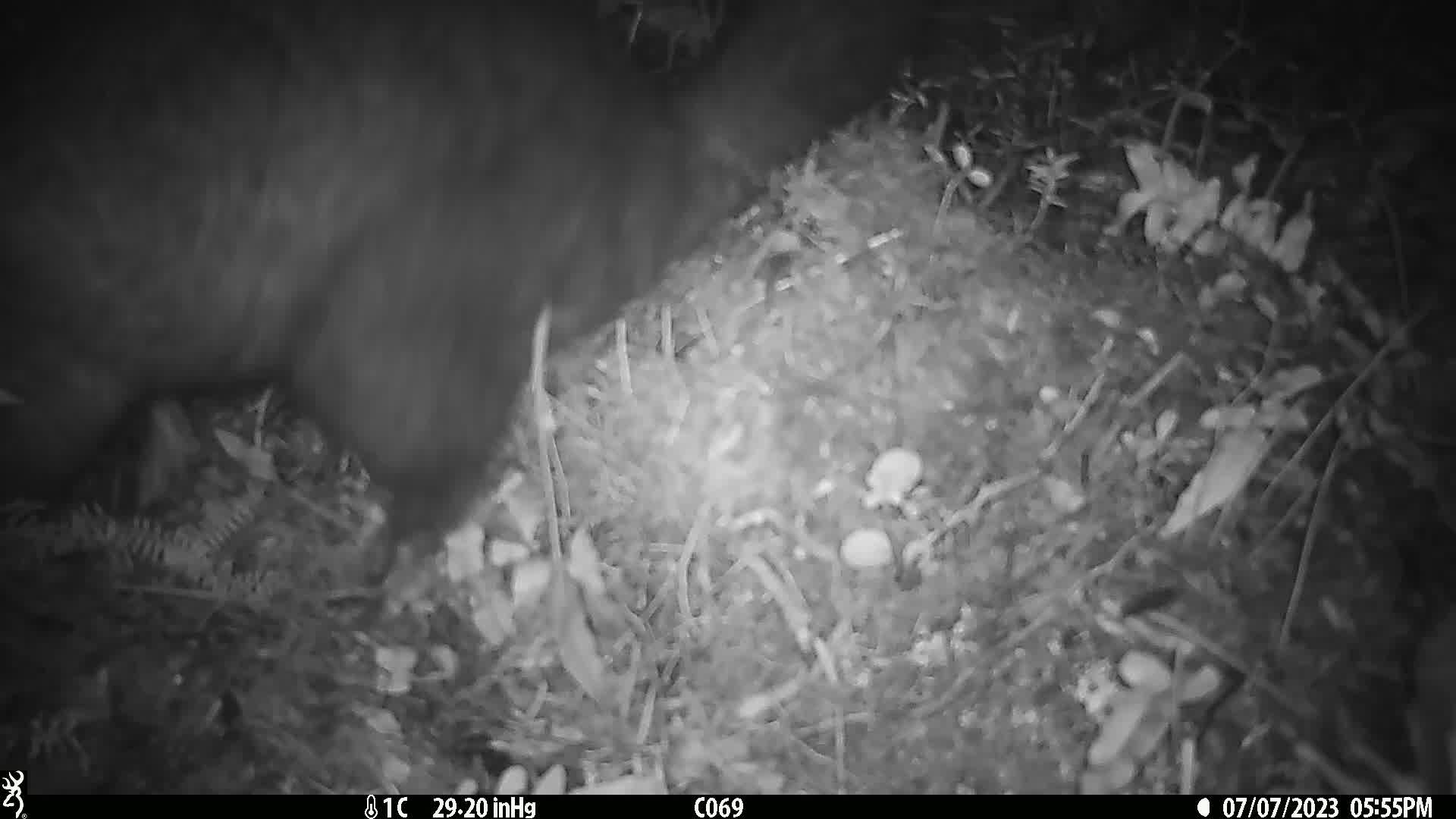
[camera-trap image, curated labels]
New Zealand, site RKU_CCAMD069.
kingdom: Animalia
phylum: Chordata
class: Mammalia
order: Diprotodontia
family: Phalangeridae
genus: Trichosurus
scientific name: Trichosurus vulpecula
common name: common brushtail possum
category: possum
Possum (common brushtail possum) (Trichosurus vulpecula).